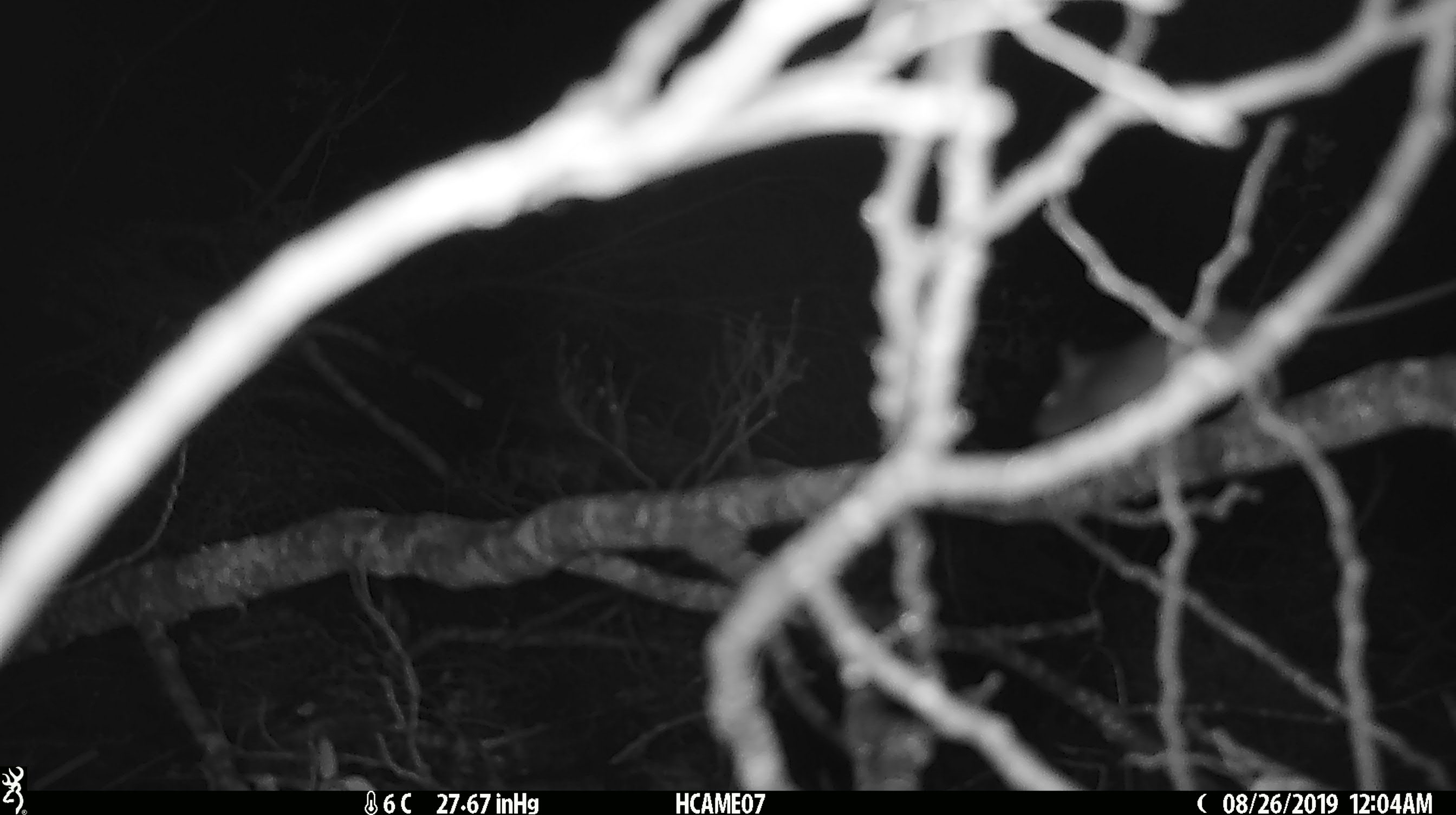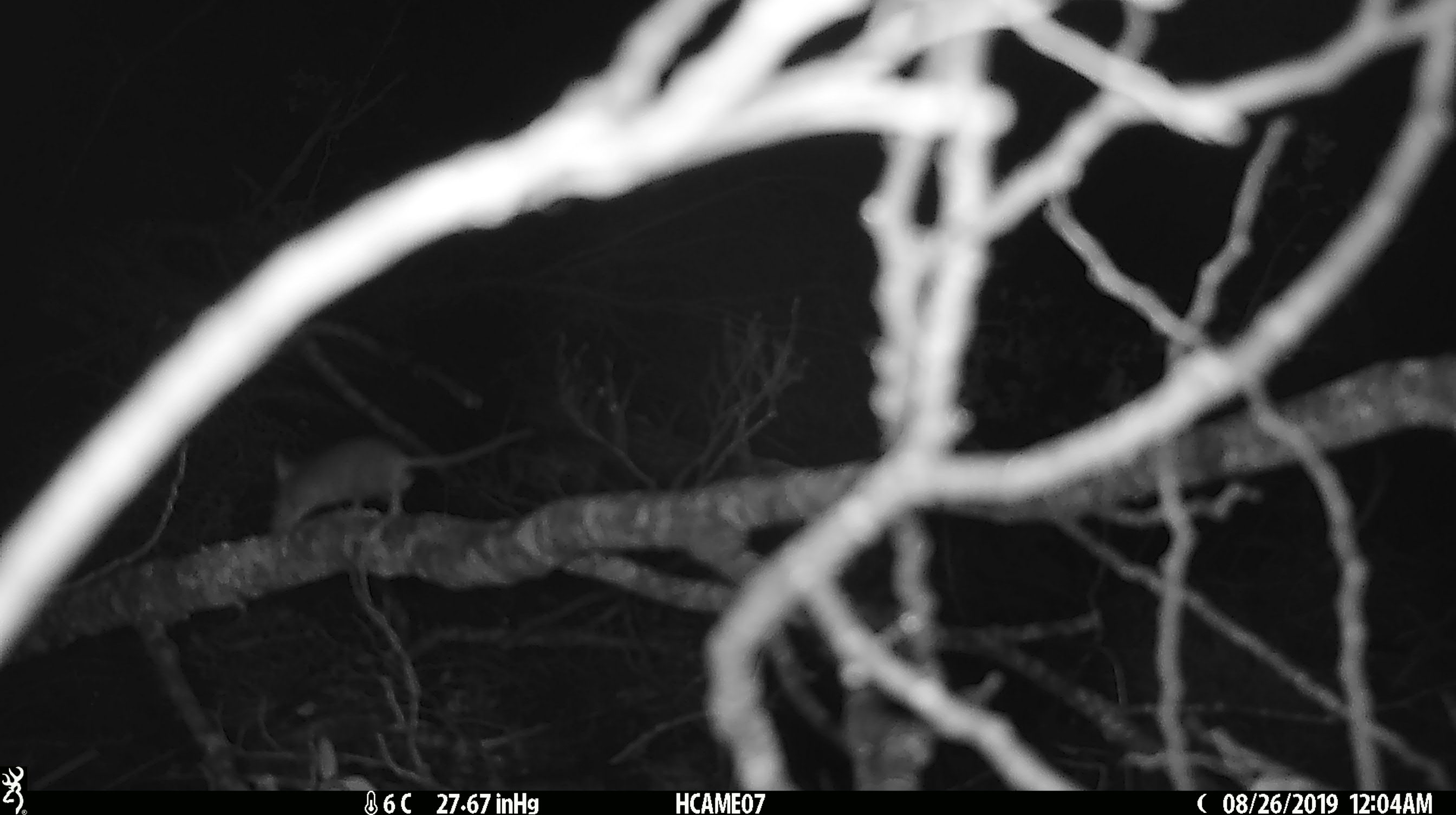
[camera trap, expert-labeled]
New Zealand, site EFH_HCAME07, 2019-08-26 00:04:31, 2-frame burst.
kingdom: Animalia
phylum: Chordata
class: Mammalia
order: Rodentia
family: Muridae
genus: Mus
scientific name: Mus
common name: mouse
Mouse (Mus).